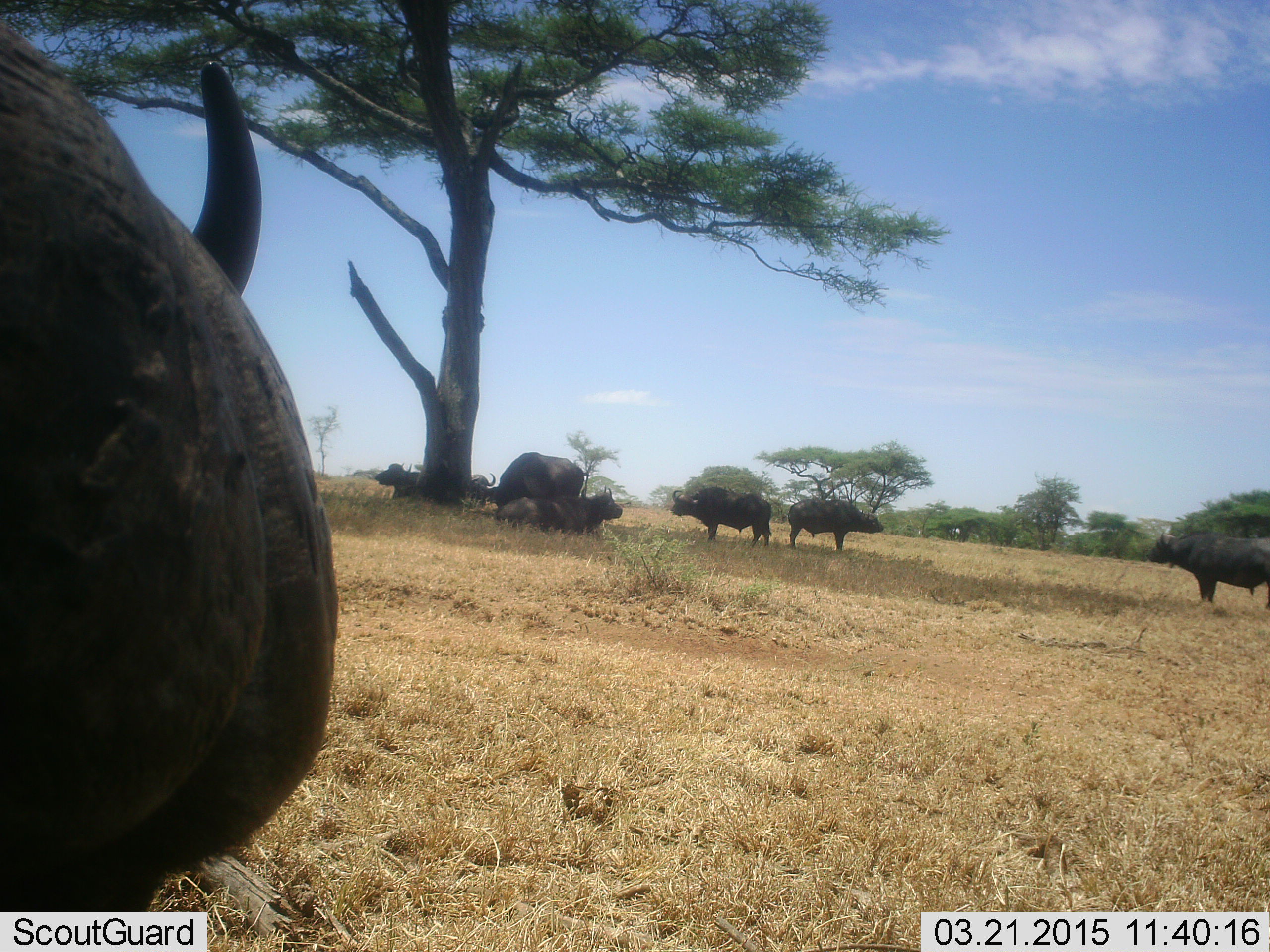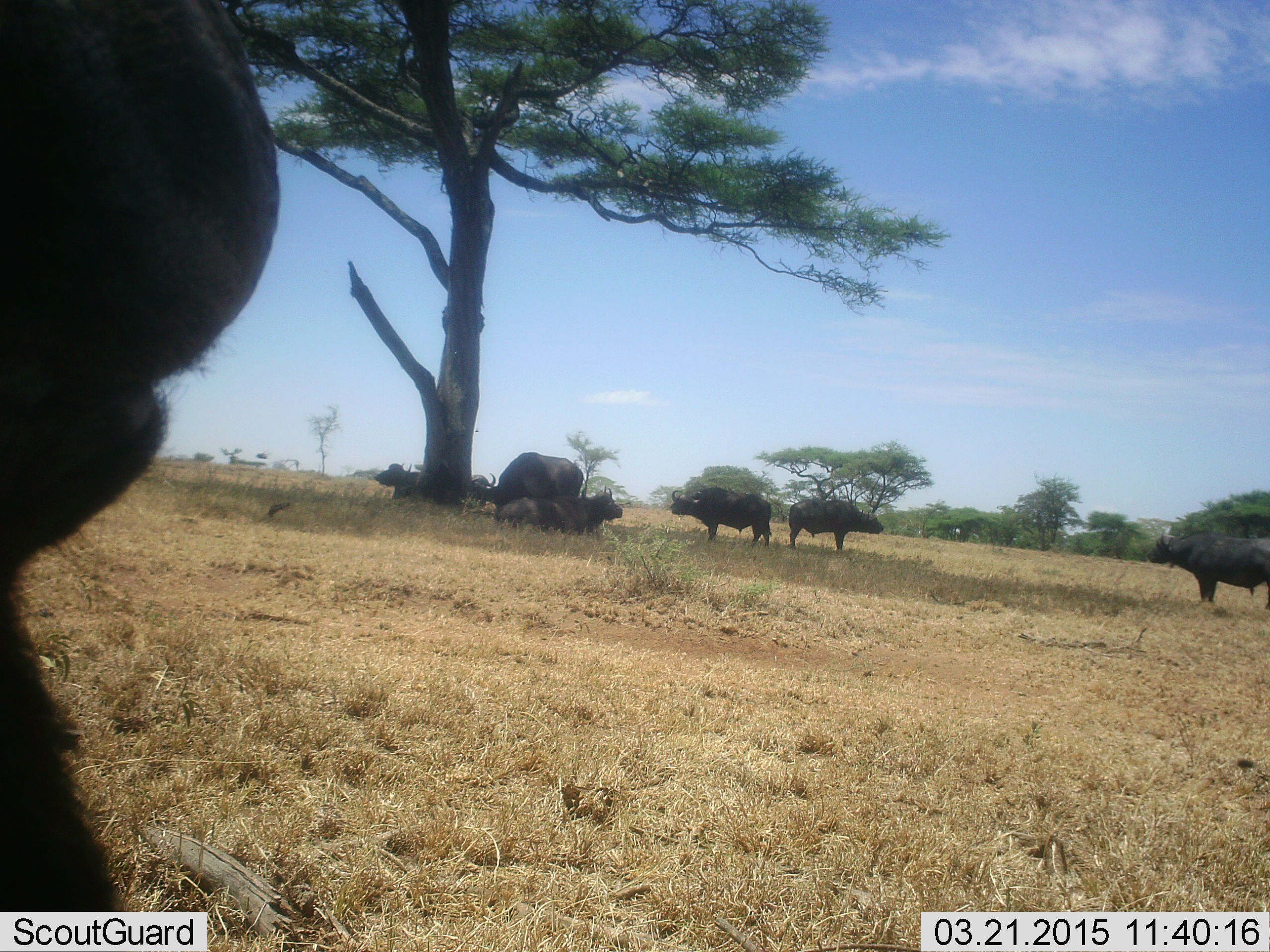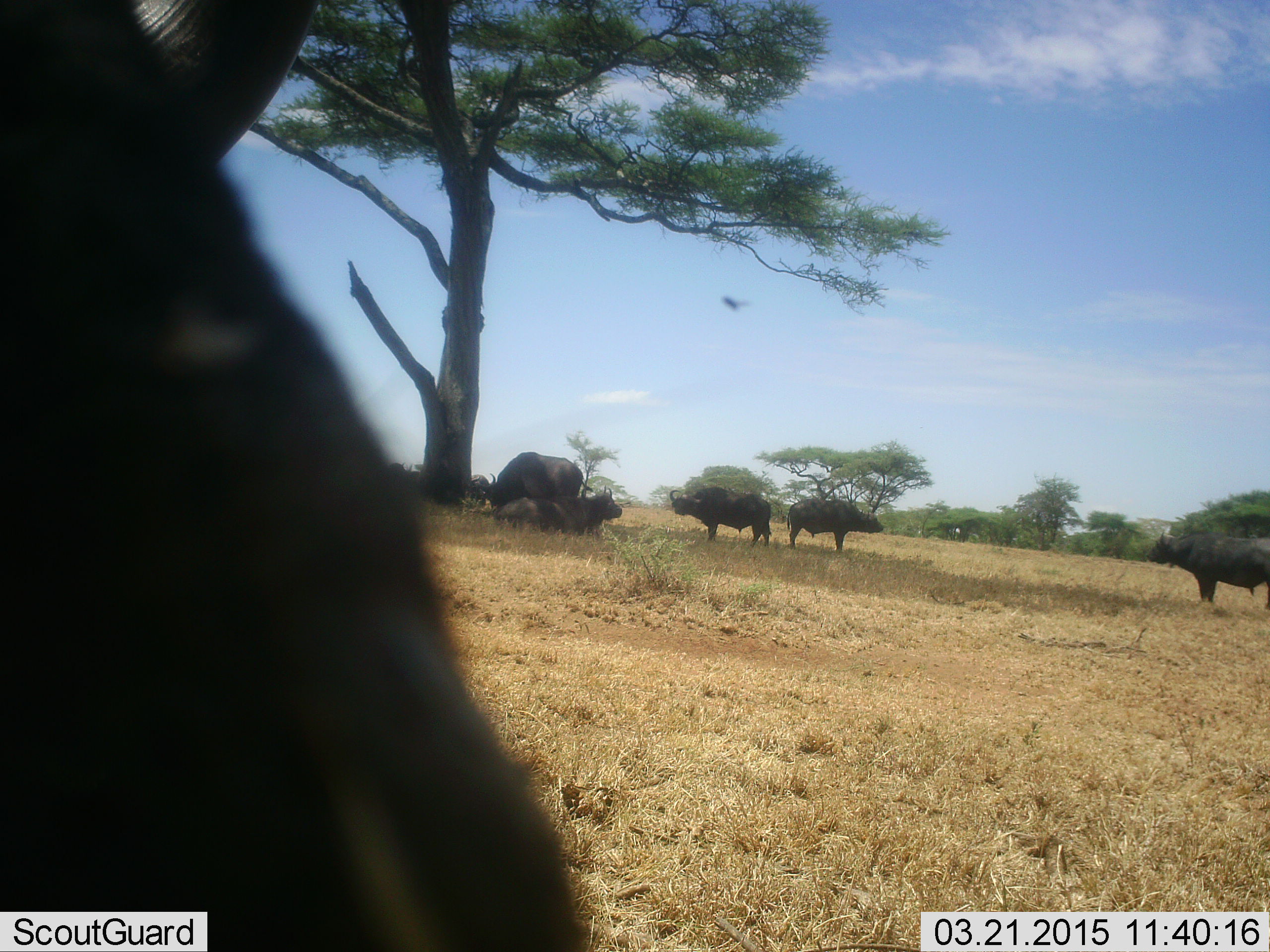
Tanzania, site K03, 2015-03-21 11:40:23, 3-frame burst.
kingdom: Animalia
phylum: Chordata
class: Mammalia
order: Artiodactyla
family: Bovidae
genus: Syncerus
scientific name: Syncerus caffer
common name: cape buffalo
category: buffalo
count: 7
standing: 91%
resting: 91%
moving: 9%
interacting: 0%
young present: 0%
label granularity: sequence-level